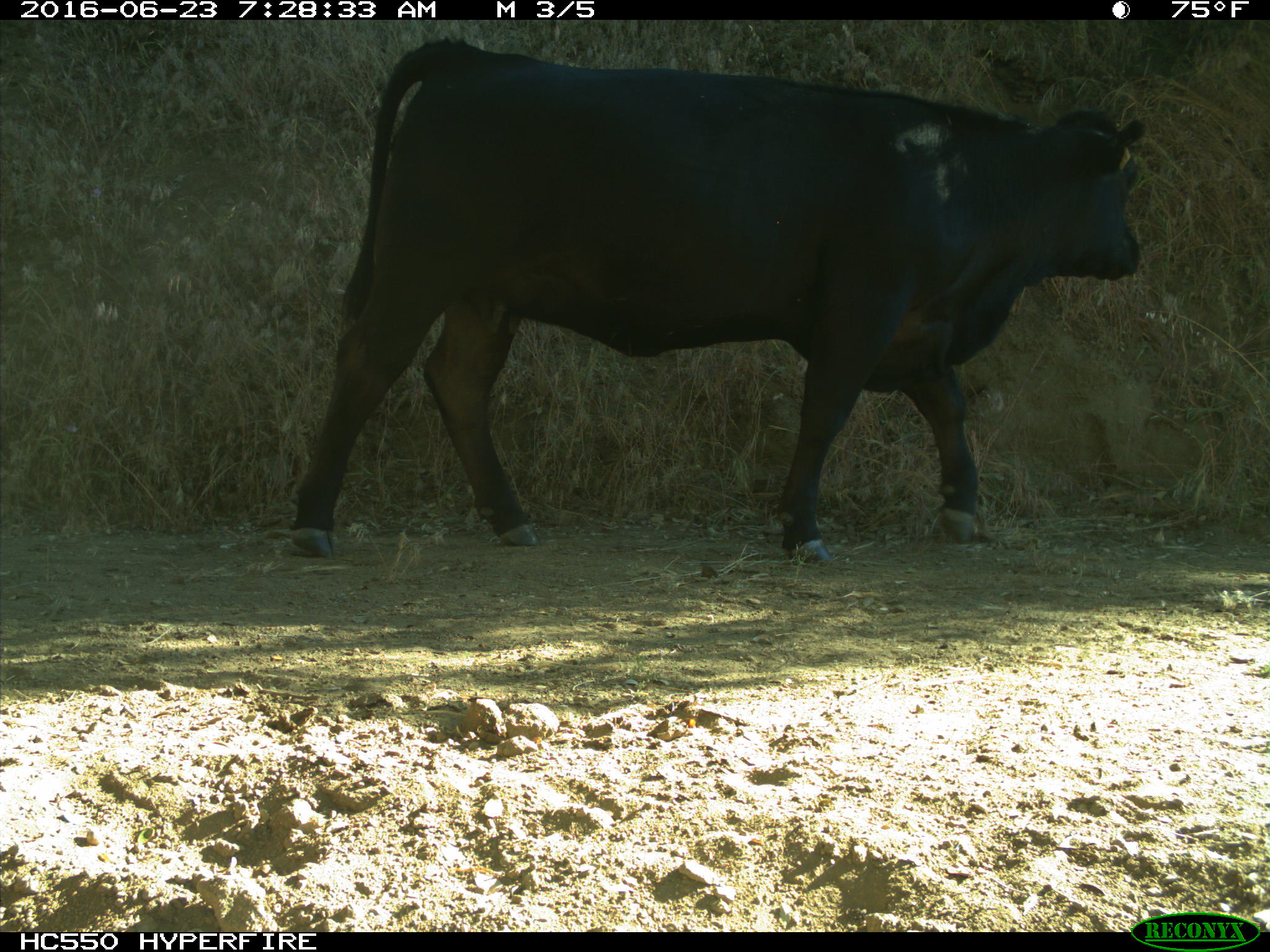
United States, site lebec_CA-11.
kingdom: Animalia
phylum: Chordata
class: Mammalia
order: Artiodactyla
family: Bovidae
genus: Bos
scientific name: Bos taurus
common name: domestic cow